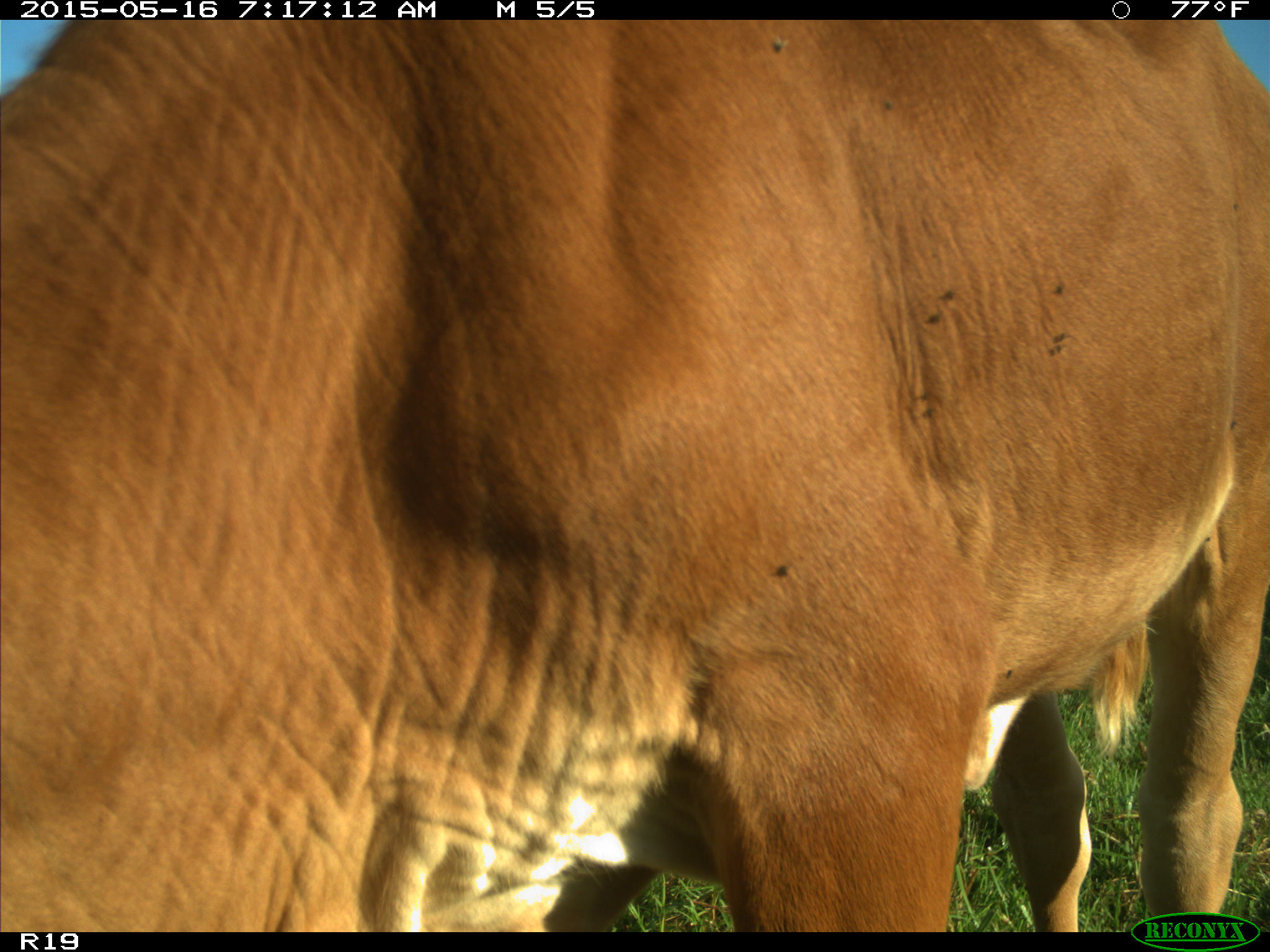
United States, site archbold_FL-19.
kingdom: Animalia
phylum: Chordata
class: Mammalia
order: Artiodactyla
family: Bovidae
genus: Bos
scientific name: Bos taurus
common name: domestic cow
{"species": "Bos taurus (domestic cow)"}